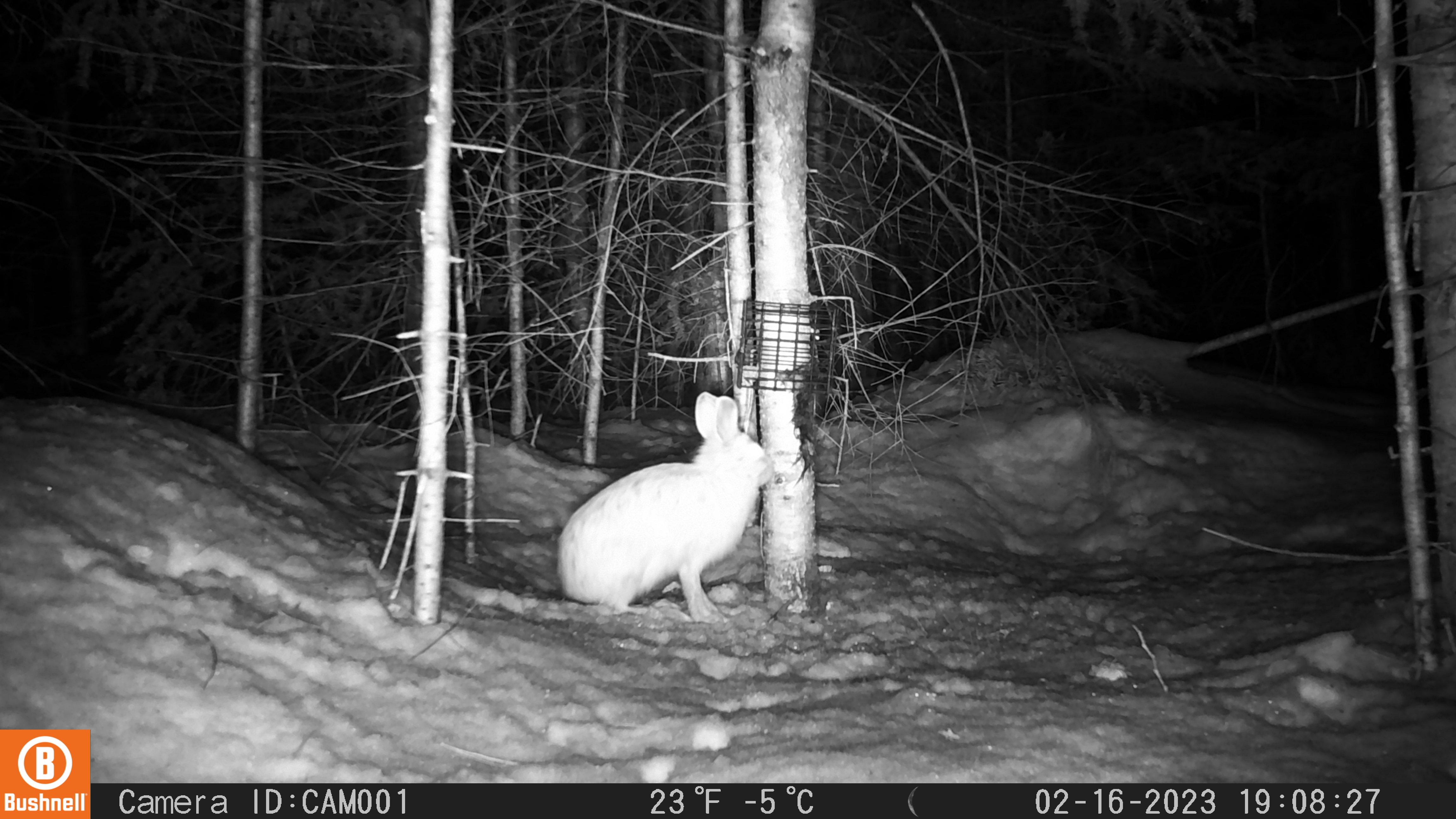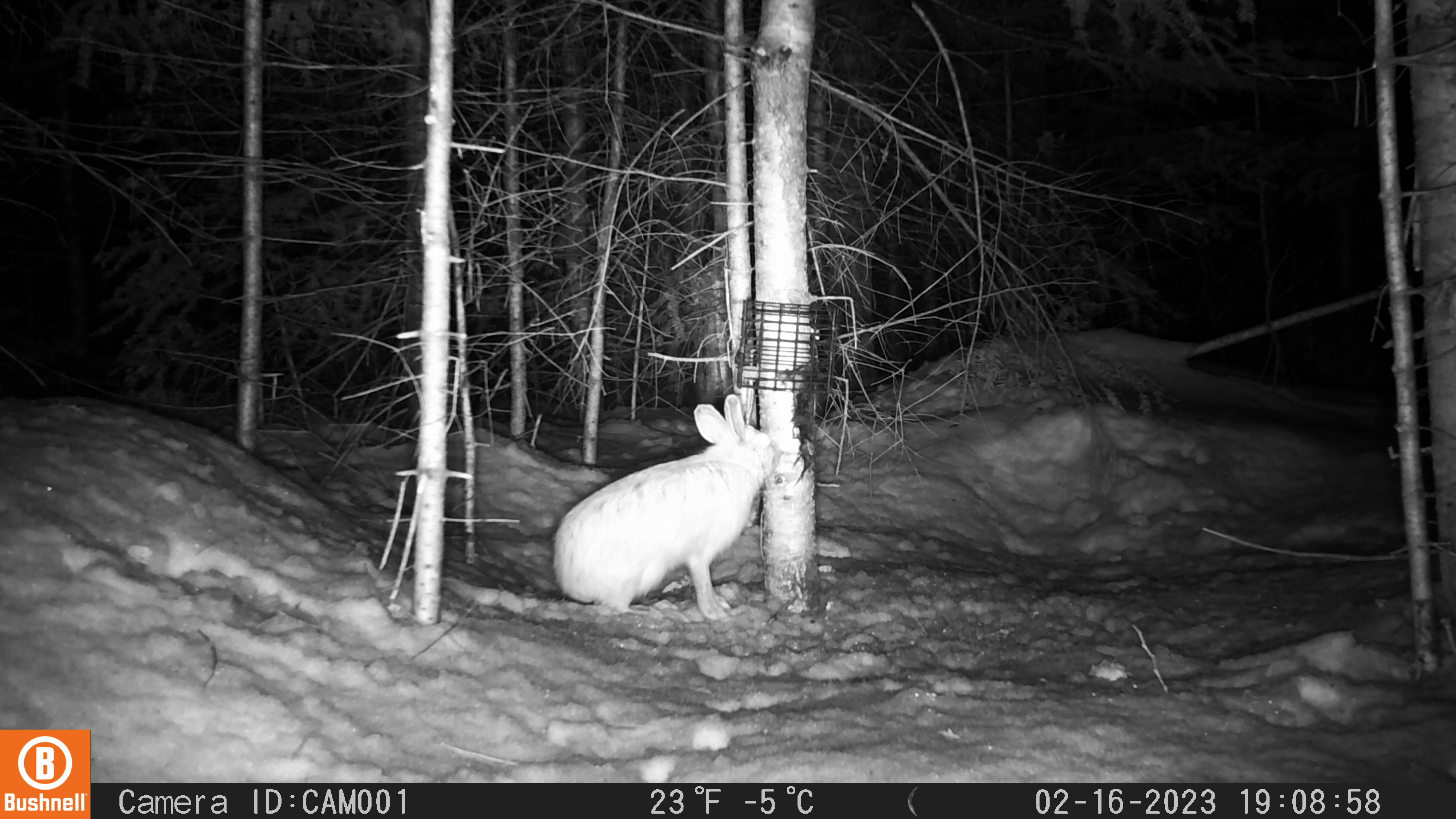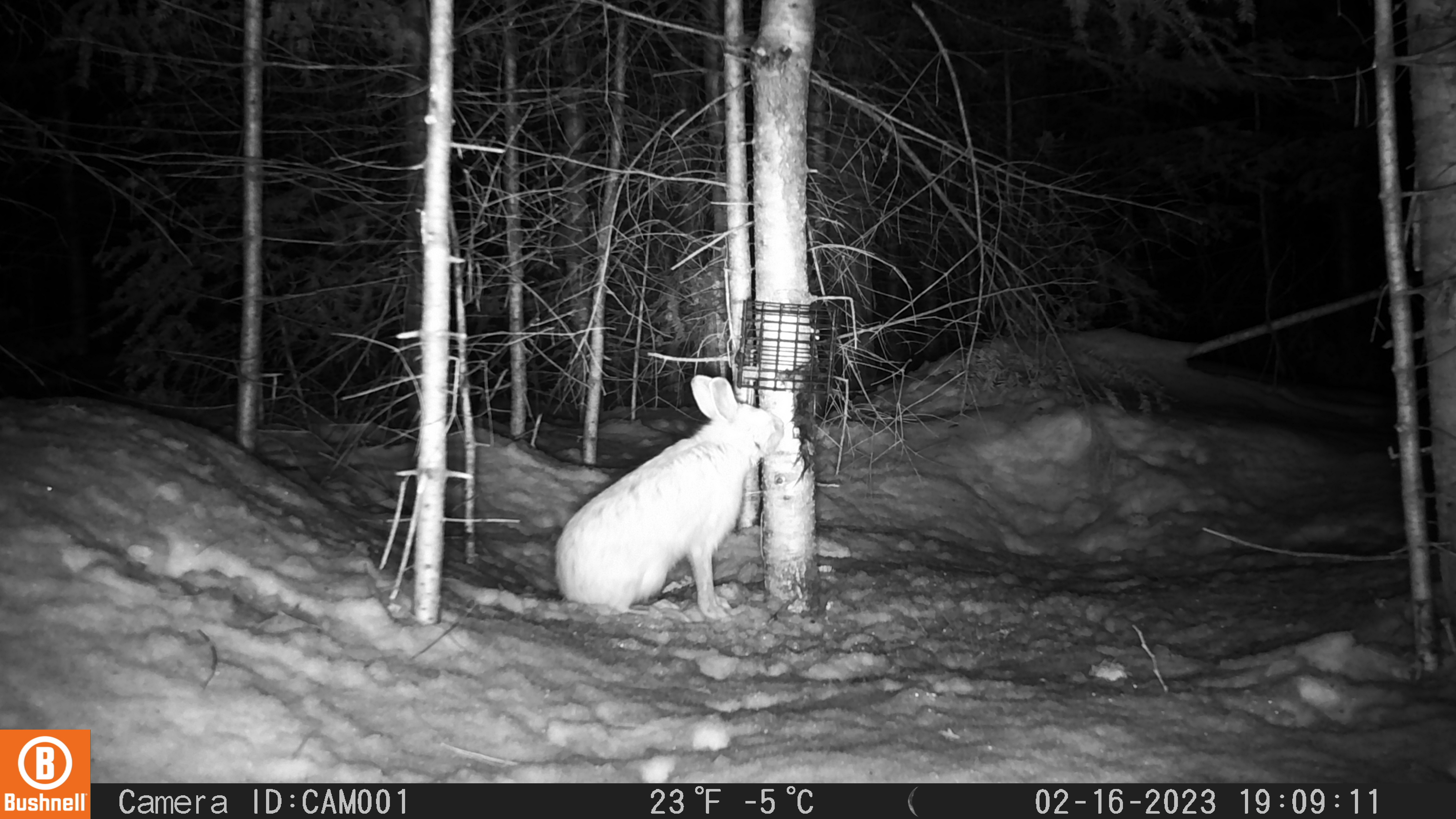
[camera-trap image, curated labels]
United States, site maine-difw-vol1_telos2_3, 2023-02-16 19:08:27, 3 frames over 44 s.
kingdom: Animalia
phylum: Chordata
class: Mammalia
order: Lagomorpha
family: Leporidae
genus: Lepus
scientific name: Lepus americanus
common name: snowshoe hare